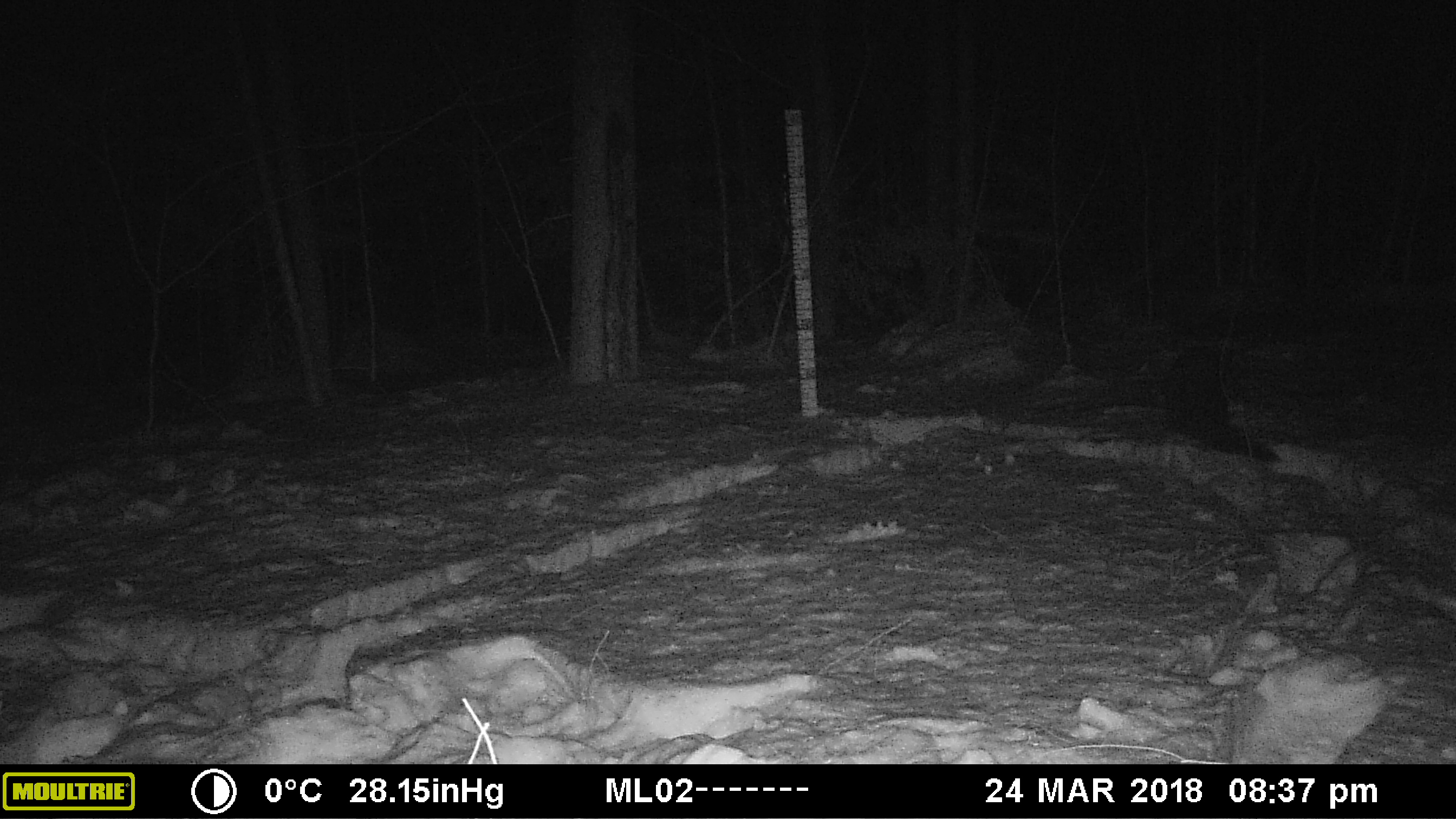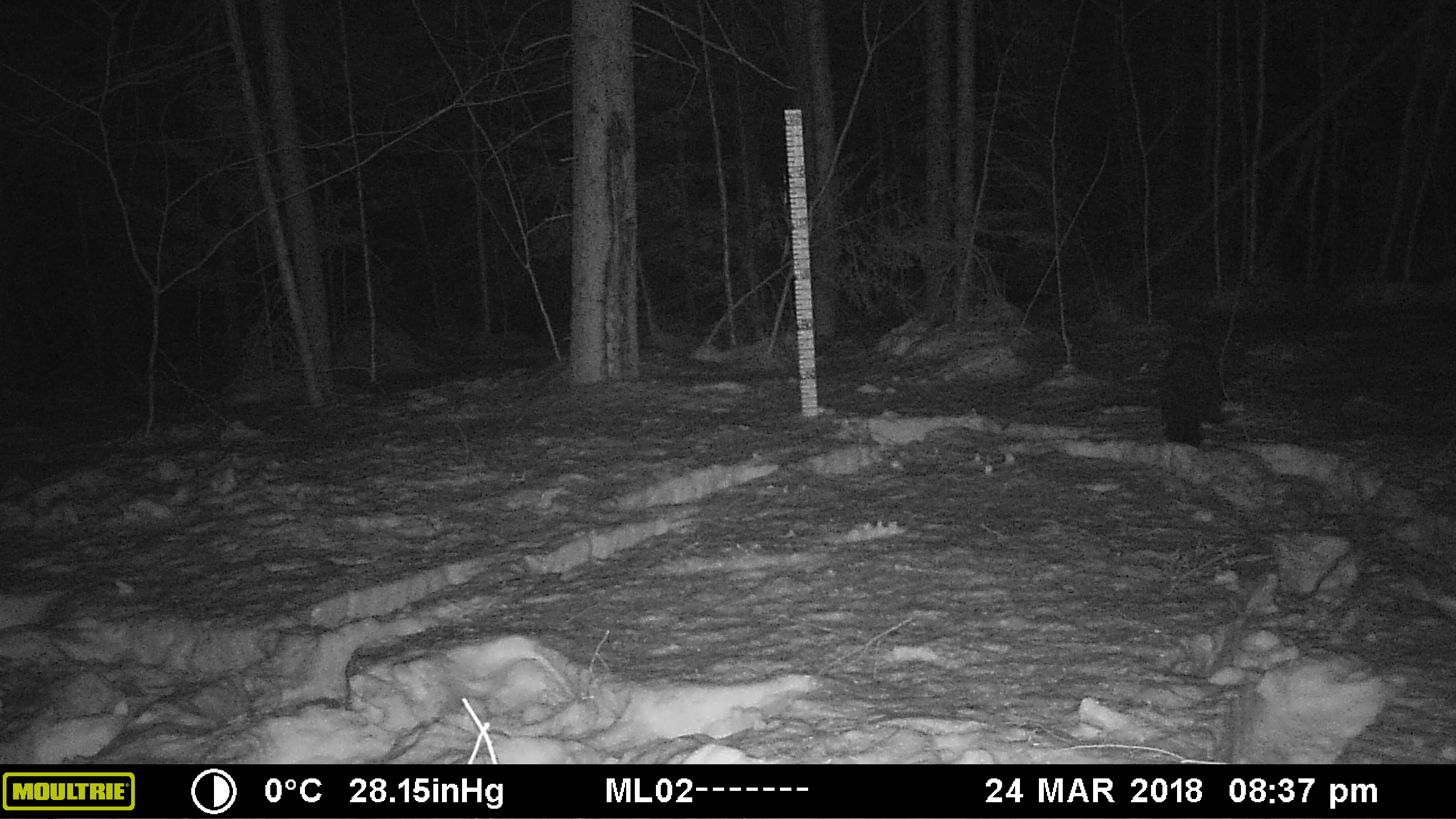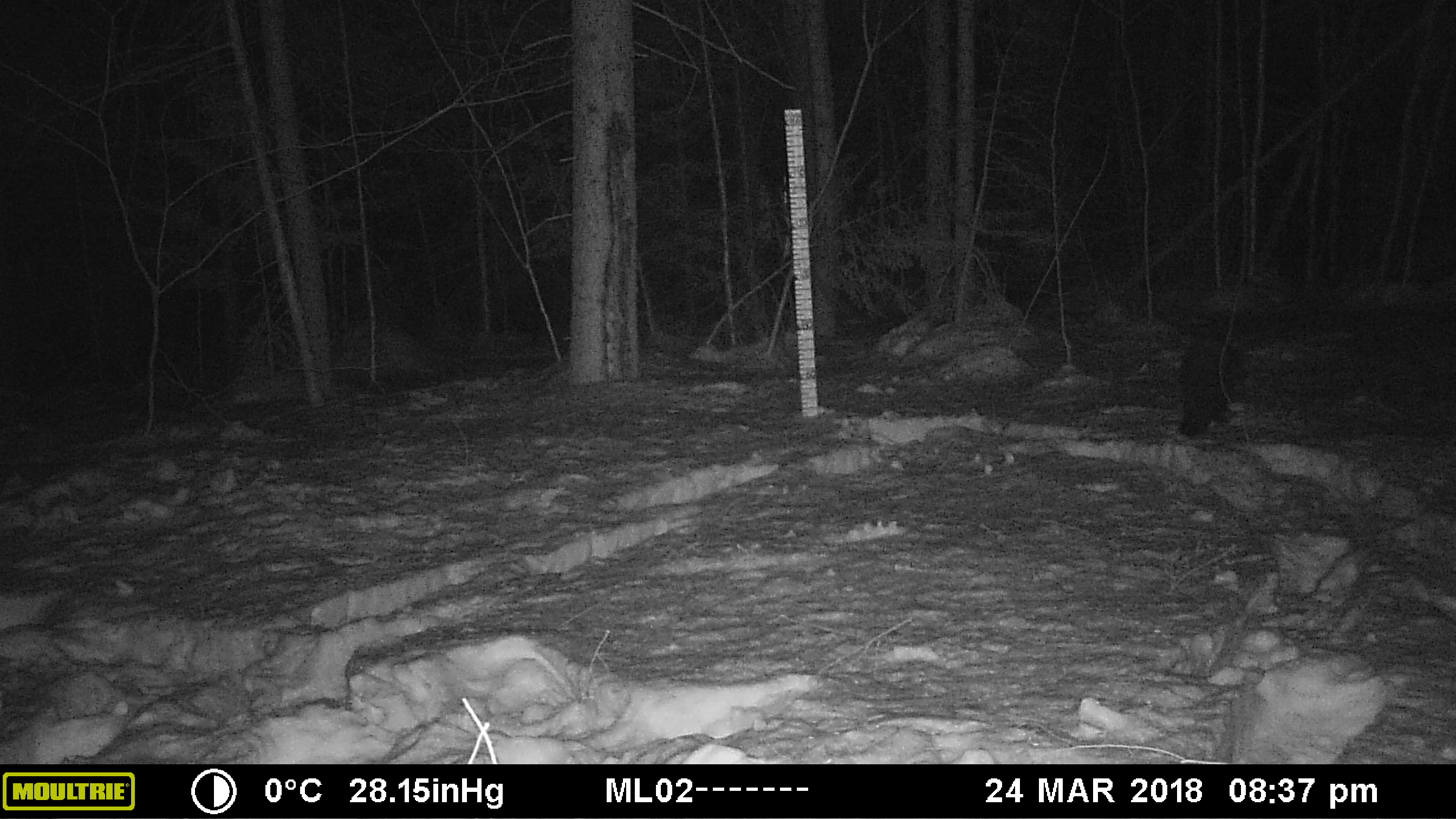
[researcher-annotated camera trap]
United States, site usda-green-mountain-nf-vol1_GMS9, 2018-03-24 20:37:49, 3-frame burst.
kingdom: Animalia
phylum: Chordata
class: Mammalia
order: Carnivora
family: Mustelidae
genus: Pekania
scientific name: Pekania pennanti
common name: fisher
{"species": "fisher (Pekania pennanti)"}